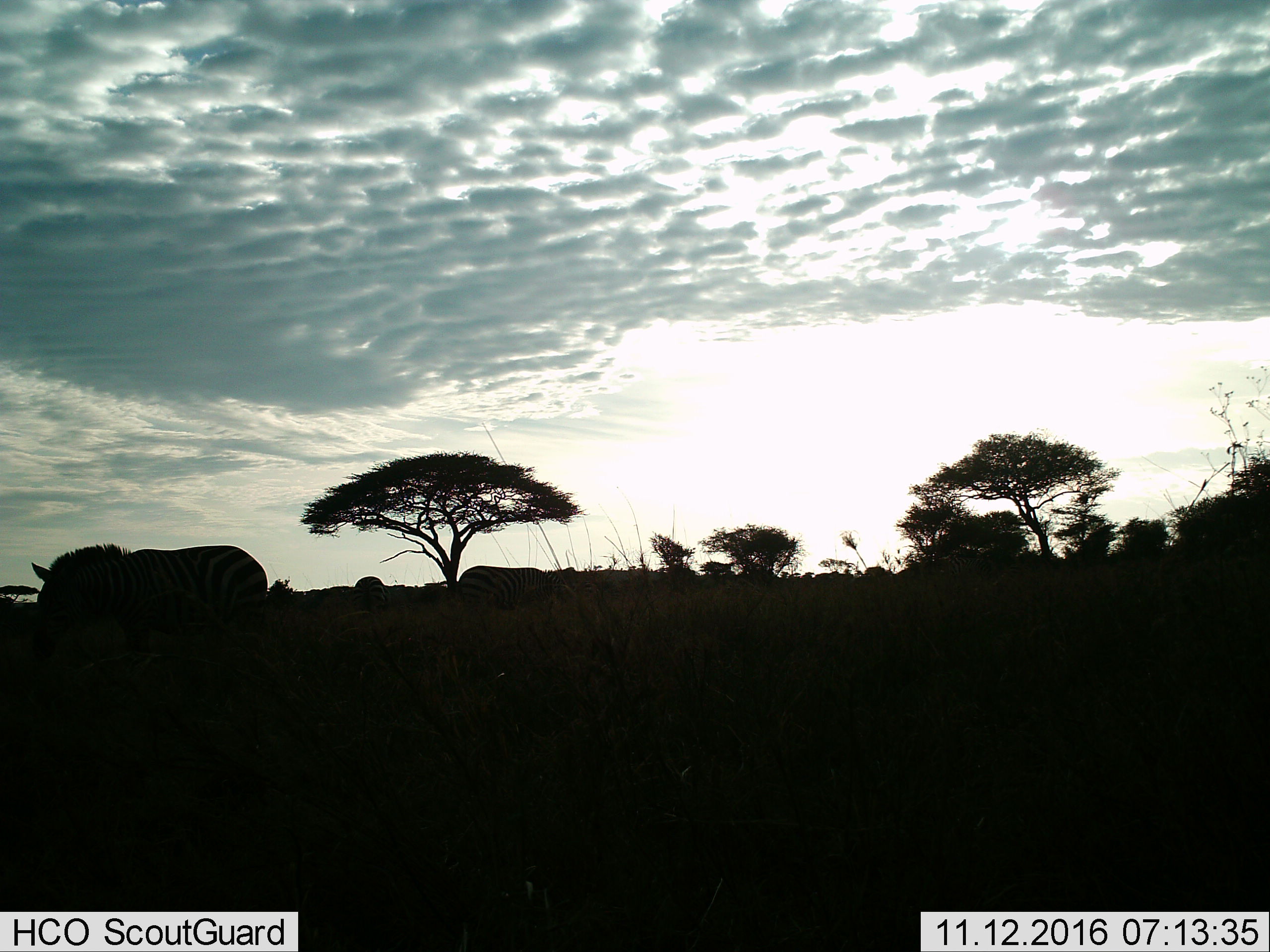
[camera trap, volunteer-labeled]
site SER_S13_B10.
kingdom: Animalia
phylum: Chordata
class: Mammalia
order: Perissodactyla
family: Equidae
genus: Equus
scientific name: Equus quagga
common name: plains zebra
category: zebraplains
Zebraplains (plains zebra) (Equus quagga), count 3. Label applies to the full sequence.